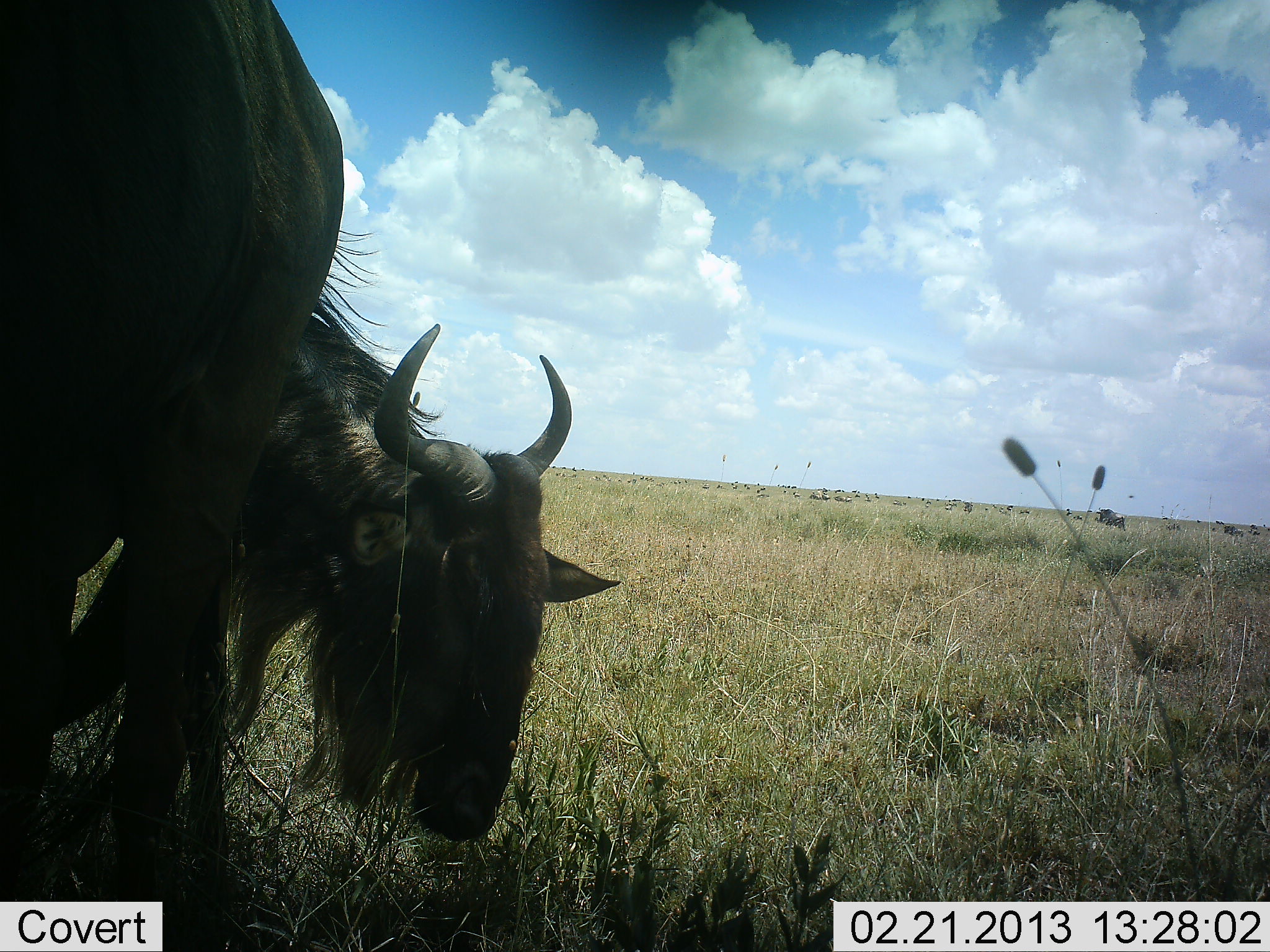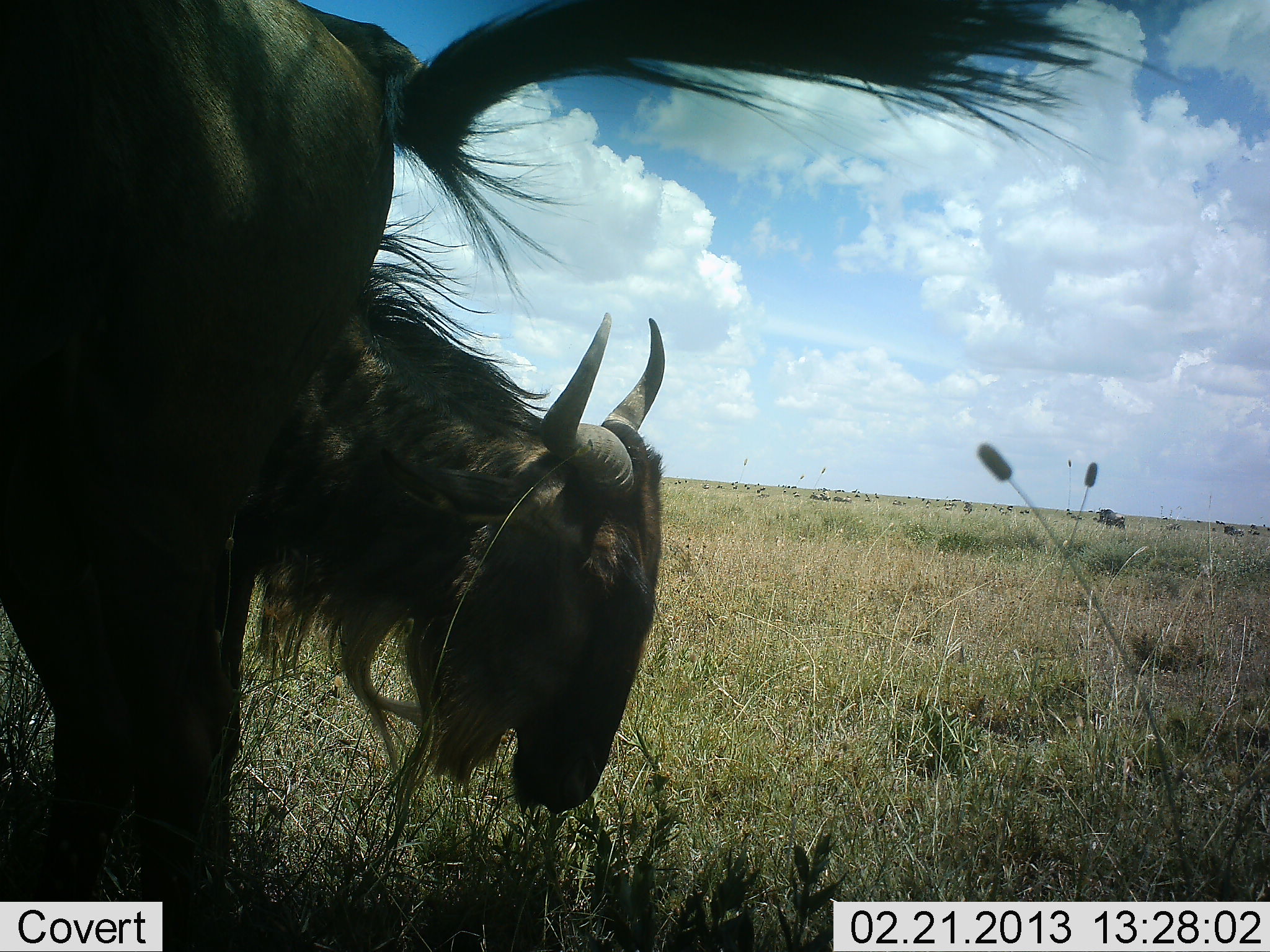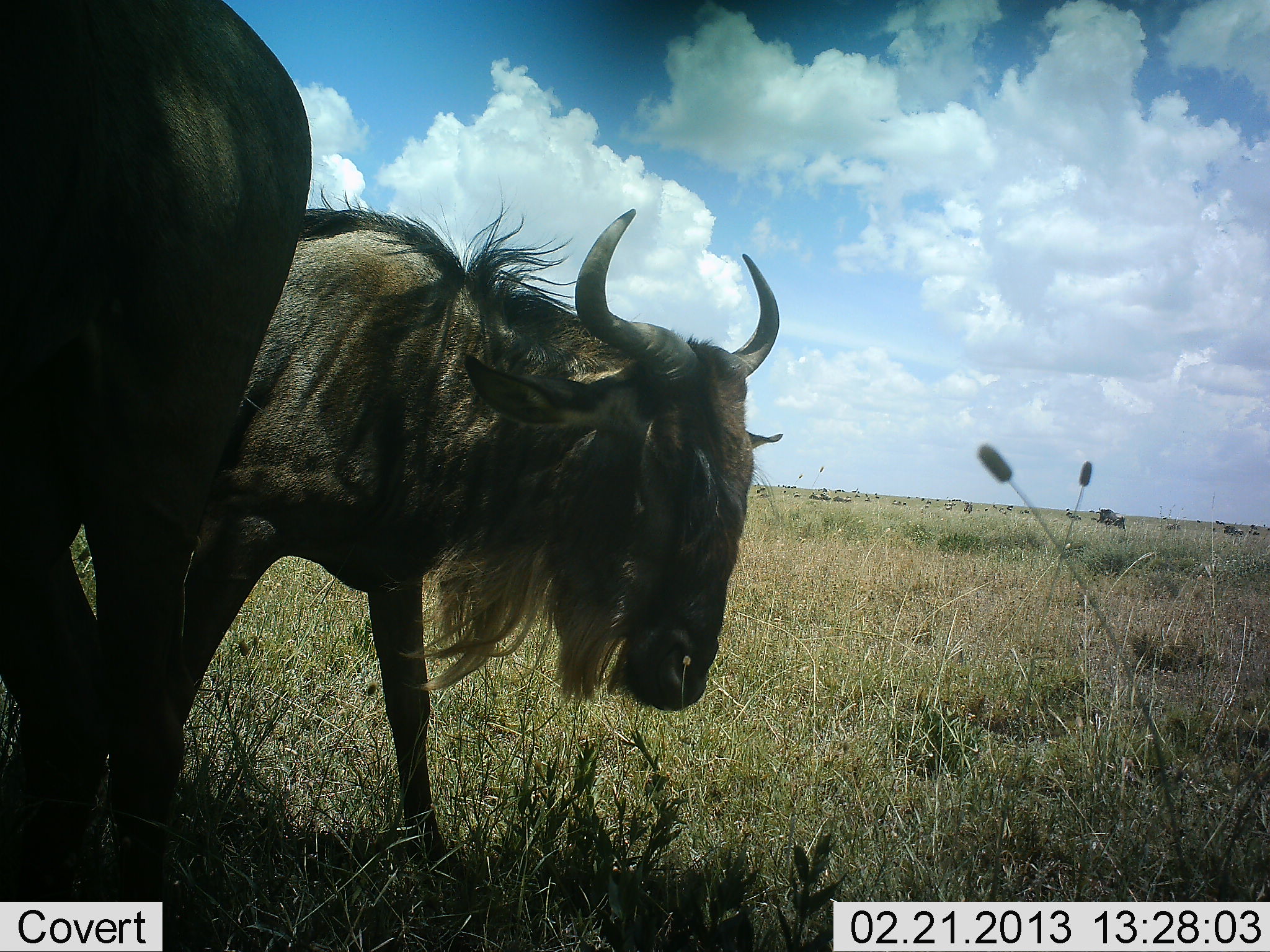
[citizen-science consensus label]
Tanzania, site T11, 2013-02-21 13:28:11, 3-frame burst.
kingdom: Animalia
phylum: Chordata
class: Mammalia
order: Artiodactyla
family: Bovidae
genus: Connochaetes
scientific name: Connochaetes taurinus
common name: blue wildebeest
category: wildebeest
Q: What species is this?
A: Wildebeest (blue wildebeest) (Connochaetes taurinus).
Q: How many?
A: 2.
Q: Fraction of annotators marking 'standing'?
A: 67%.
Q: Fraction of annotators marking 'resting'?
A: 3%.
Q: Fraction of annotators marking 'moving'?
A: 22%.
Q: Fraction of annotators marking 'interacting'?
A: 3%.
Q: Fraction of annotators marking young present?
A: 0%.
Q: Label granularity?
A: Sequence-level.